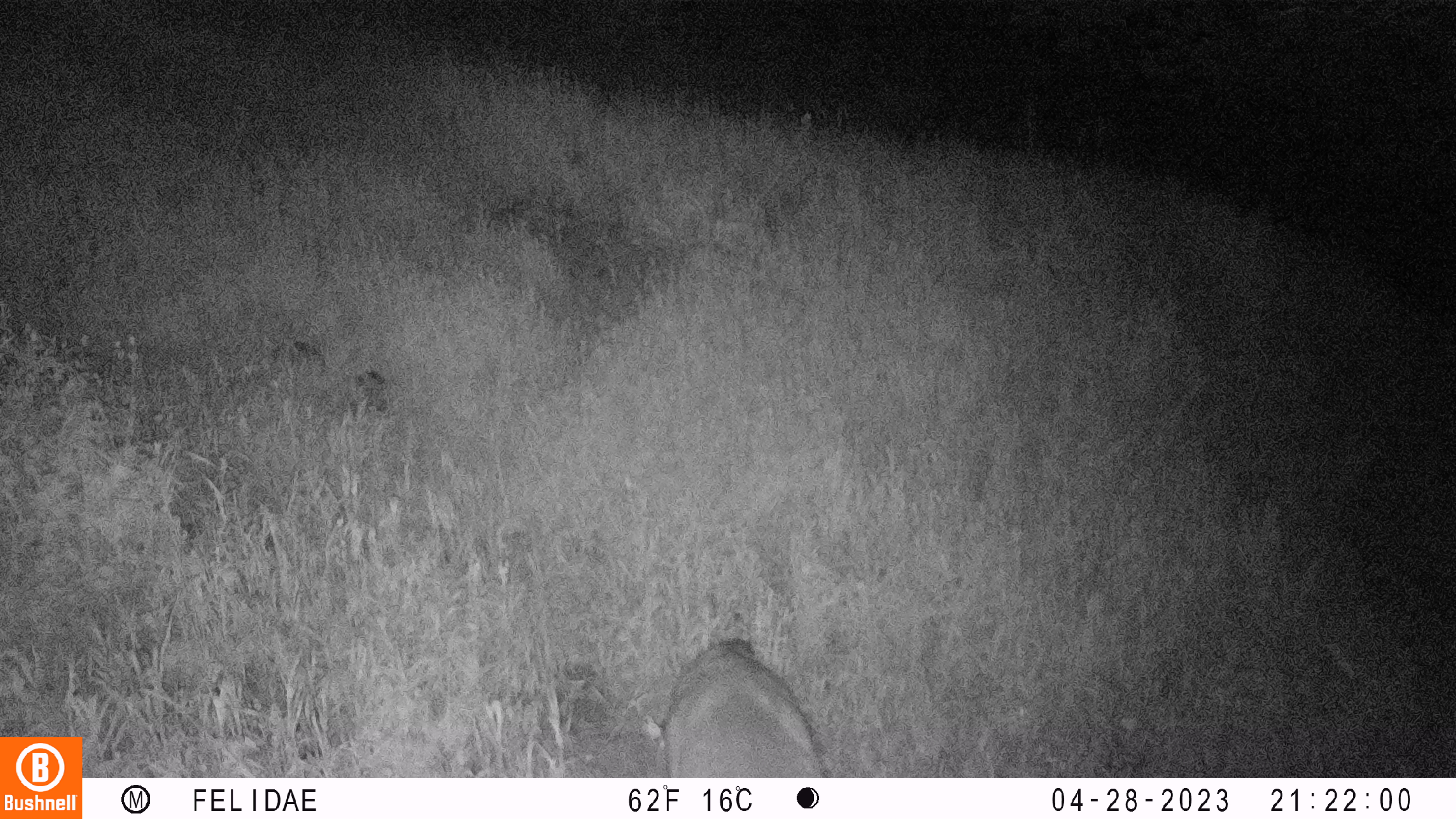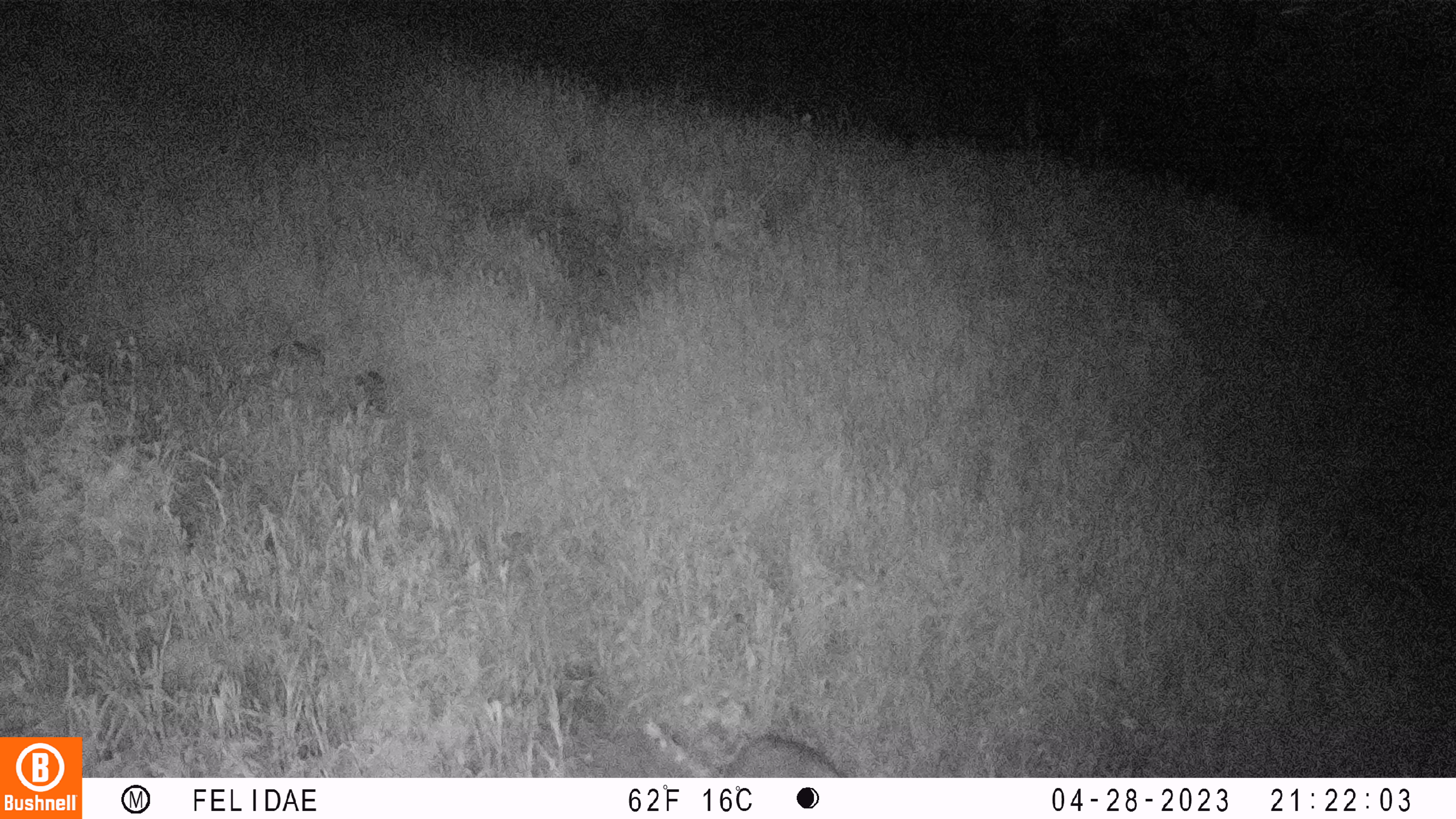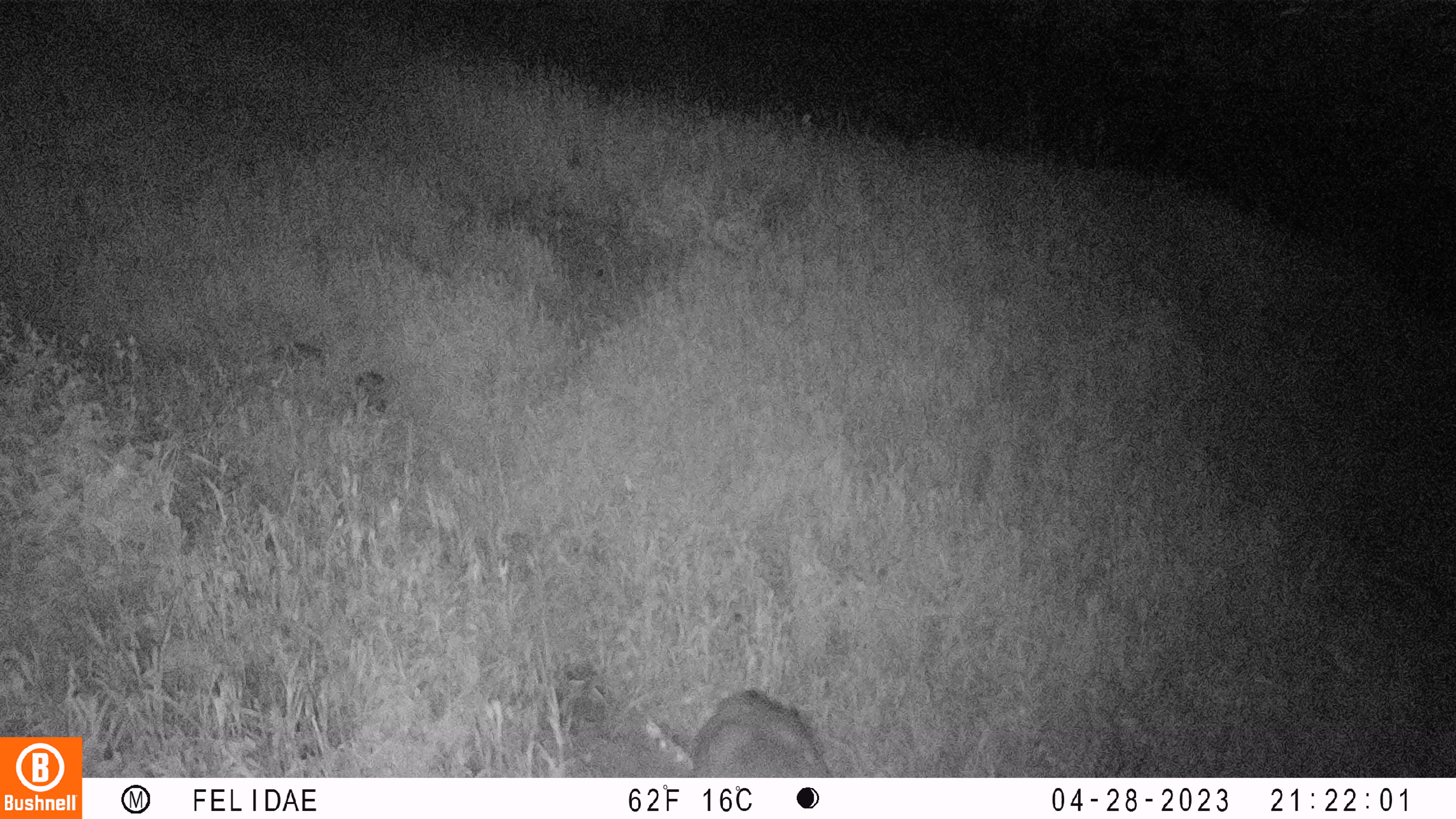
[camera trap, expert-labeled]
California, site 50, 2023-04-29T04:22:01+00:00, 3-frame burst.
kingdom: Animalia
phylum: Chordata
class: Mammalia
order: Artiodactyla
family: Cervidae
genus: Odocoileus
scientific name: Odocoileus hemionus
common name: mule deer